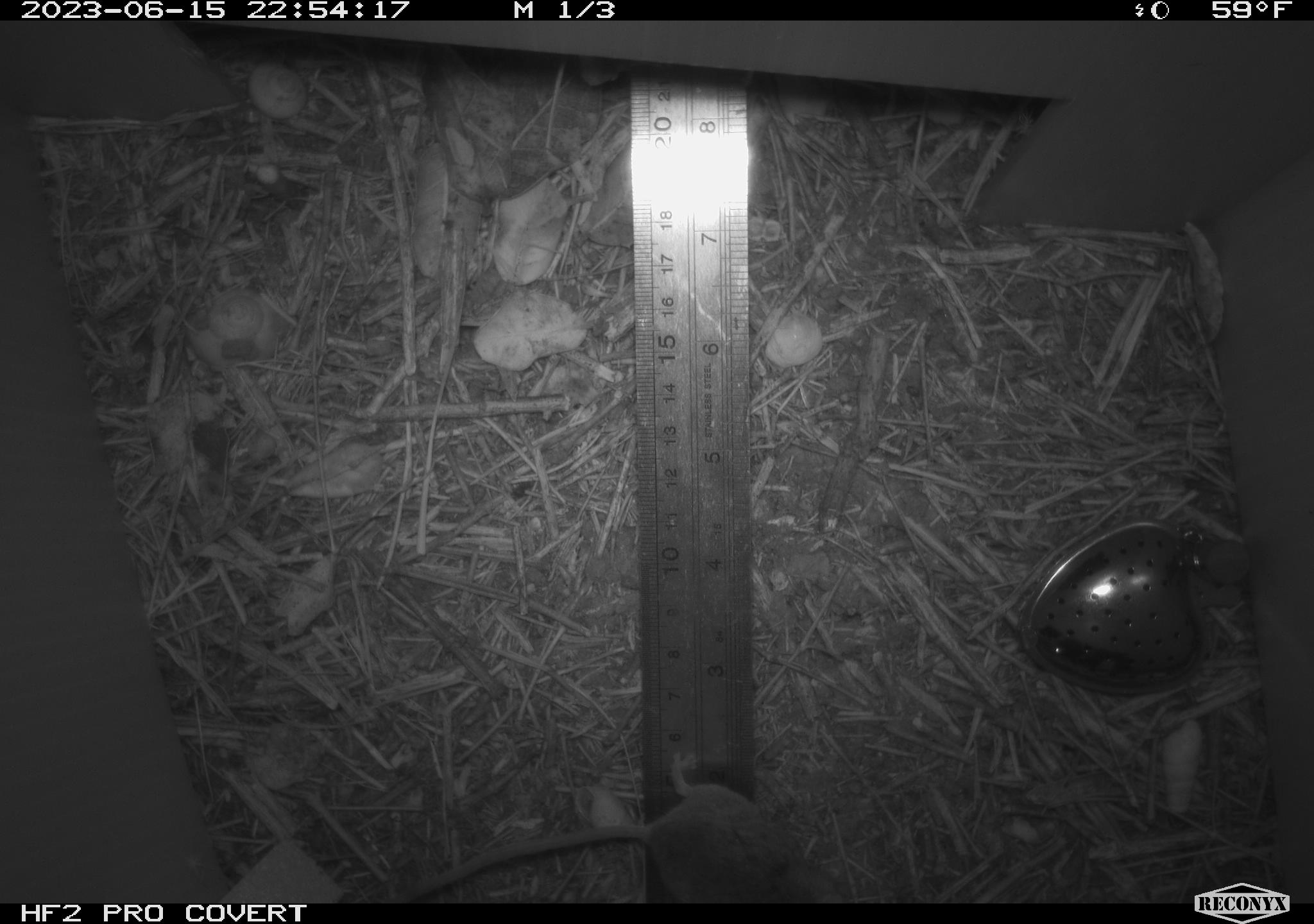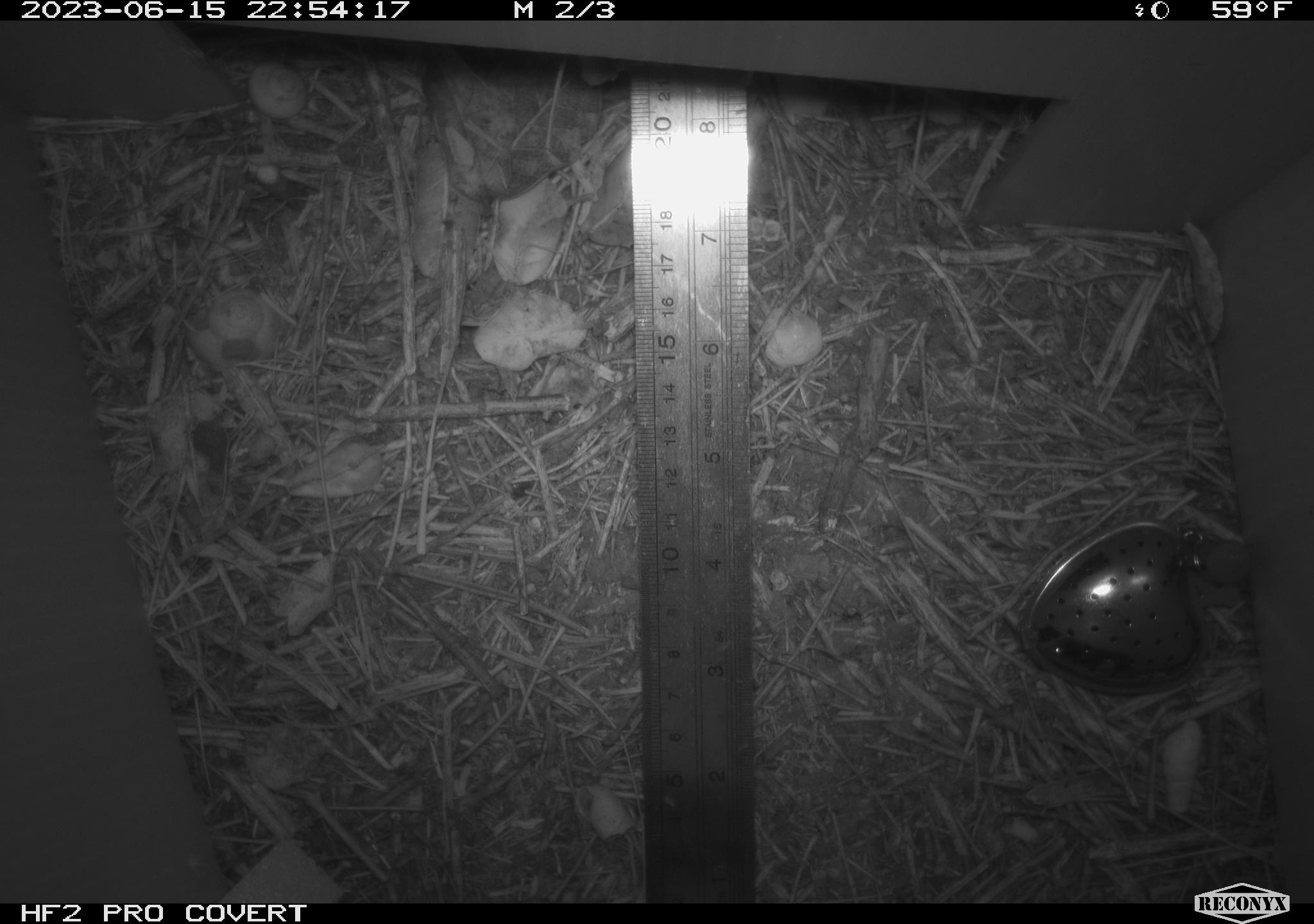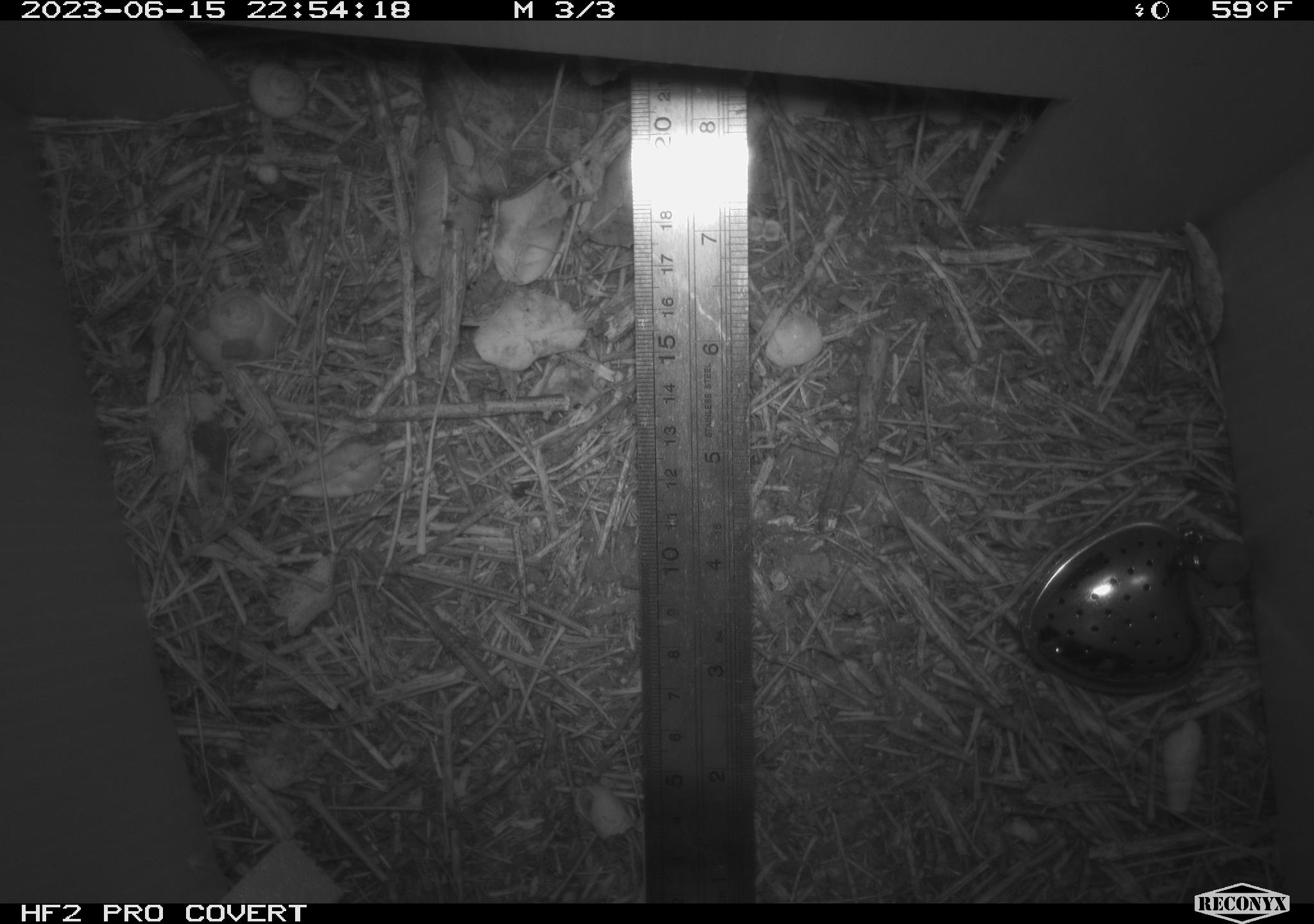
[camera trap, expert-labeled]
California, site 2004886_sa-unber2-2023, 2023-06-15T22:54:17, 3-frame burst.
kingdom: Animalia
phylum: Chordata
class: Mammalia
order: Rodentia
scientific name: Rodentia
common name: mouse species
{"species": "mouse species (Rodentia)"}